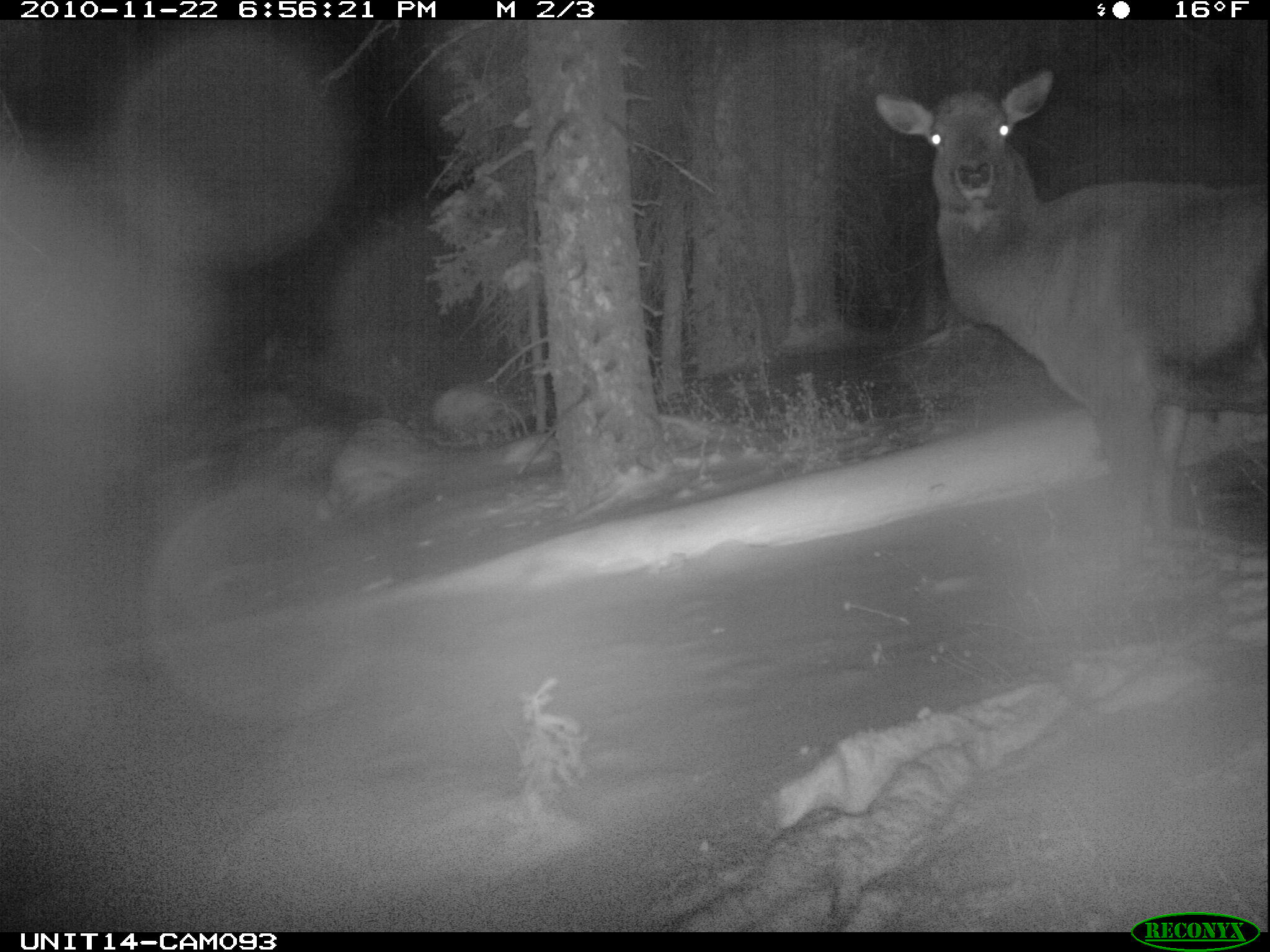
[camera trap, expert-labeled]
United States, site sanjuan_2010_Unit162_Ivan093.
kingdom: Animalia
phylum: Chordata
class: Mammalia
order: Artiodactyla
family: Cervidae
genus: Cervus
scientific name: Cervus elaphus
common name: red deer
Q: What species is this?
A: Cervus elaphus (red deer).